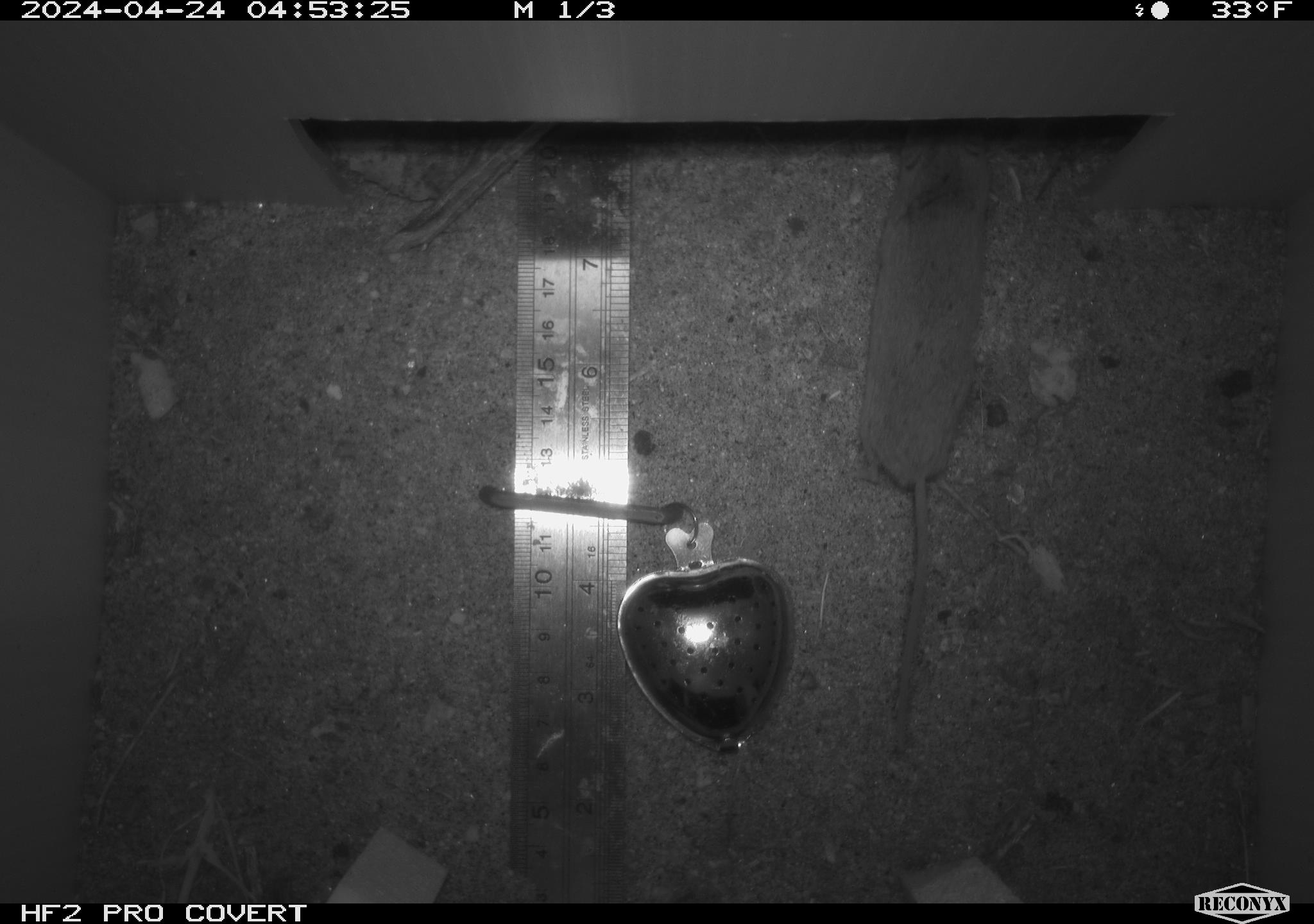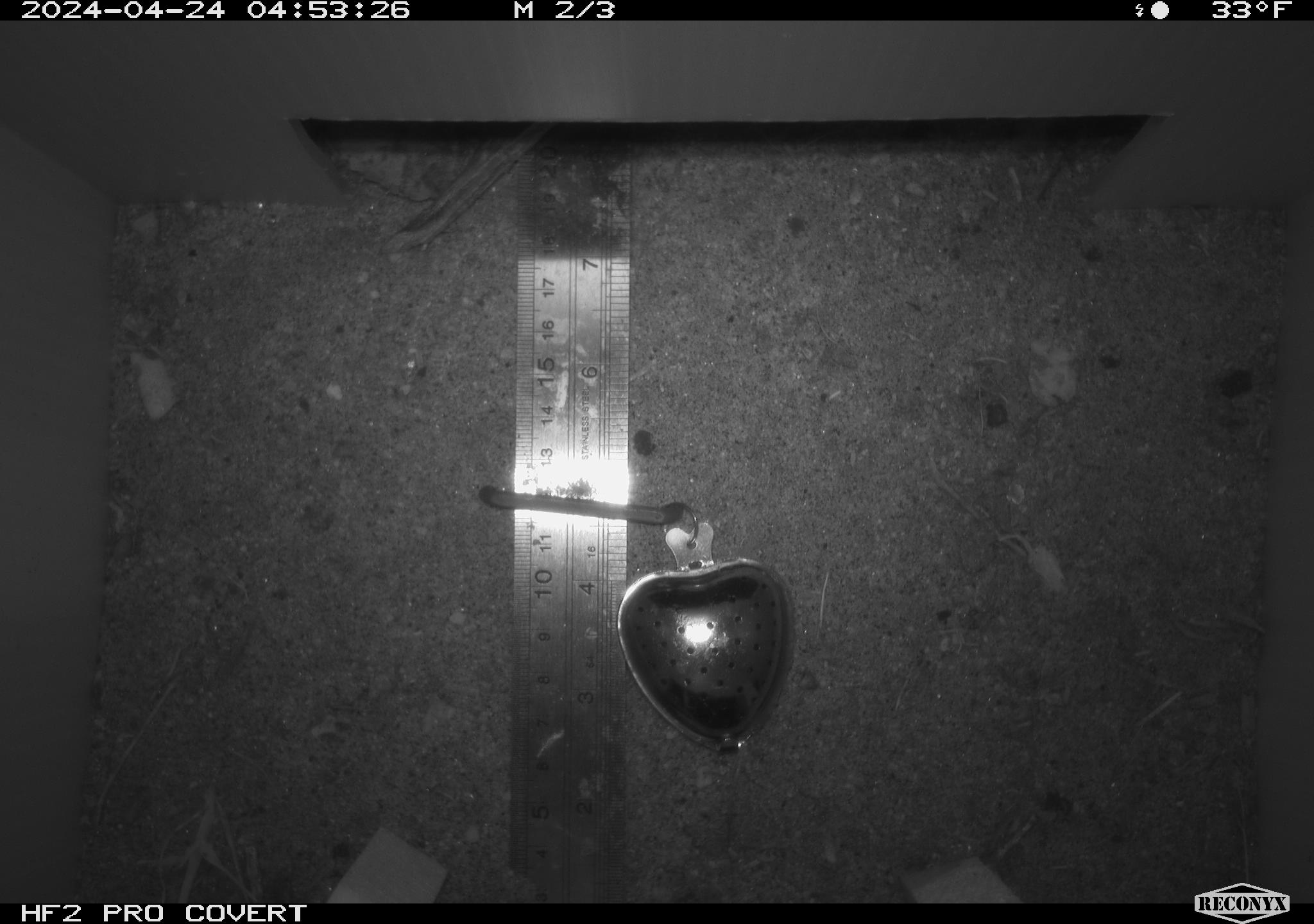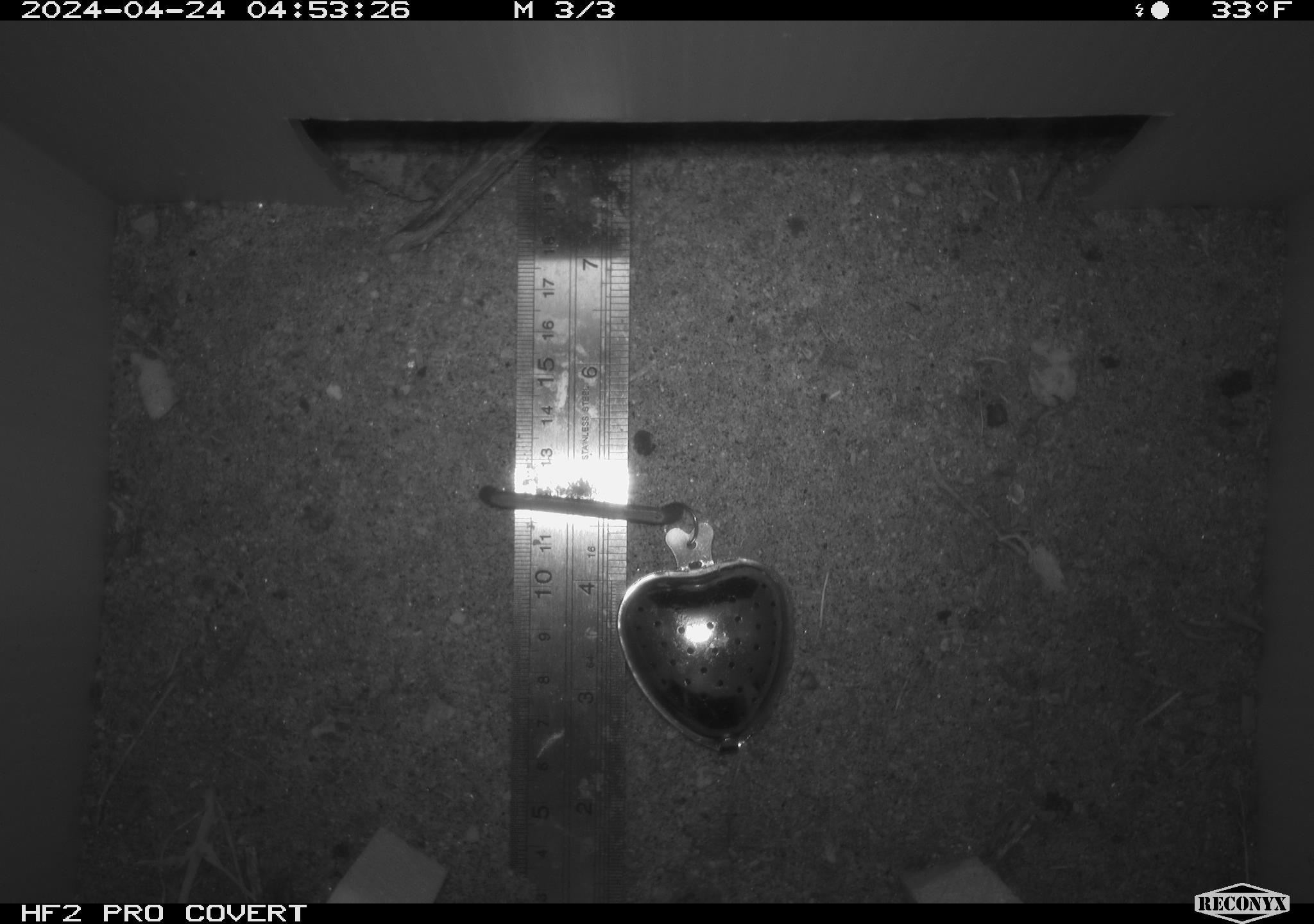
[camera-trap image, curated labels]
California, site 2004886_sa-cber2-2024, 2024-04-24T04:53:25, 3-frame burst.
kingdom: Animalia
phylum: Chordata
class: Mammalia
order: Rodentia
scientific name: Rodentia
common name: mouse species